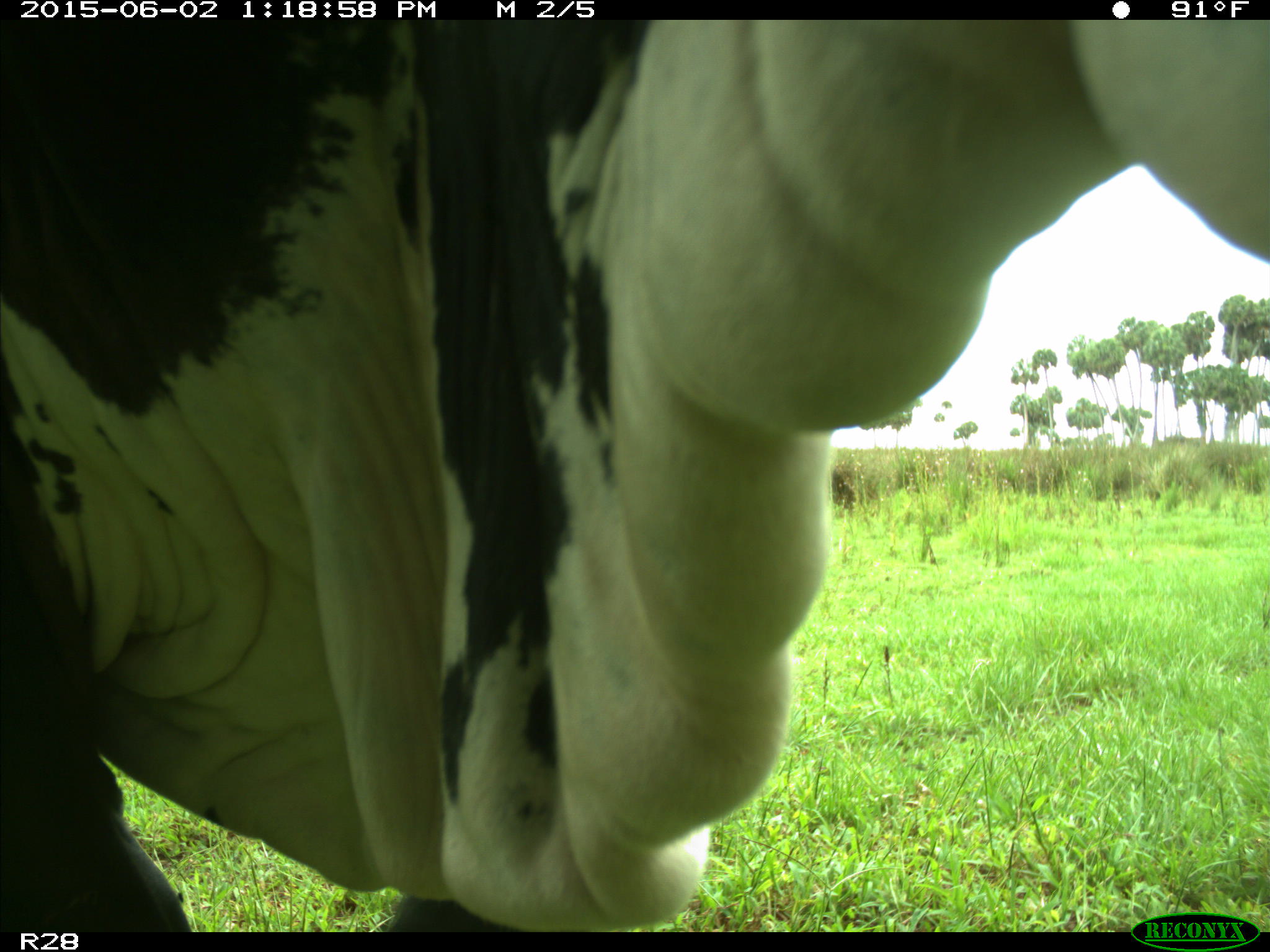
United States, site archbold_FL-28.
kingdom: Animalia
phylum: Chordata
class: Mammalia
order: Artiodactyla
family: Bovidae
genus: Bos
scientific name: Bos taurus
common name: domestic cow